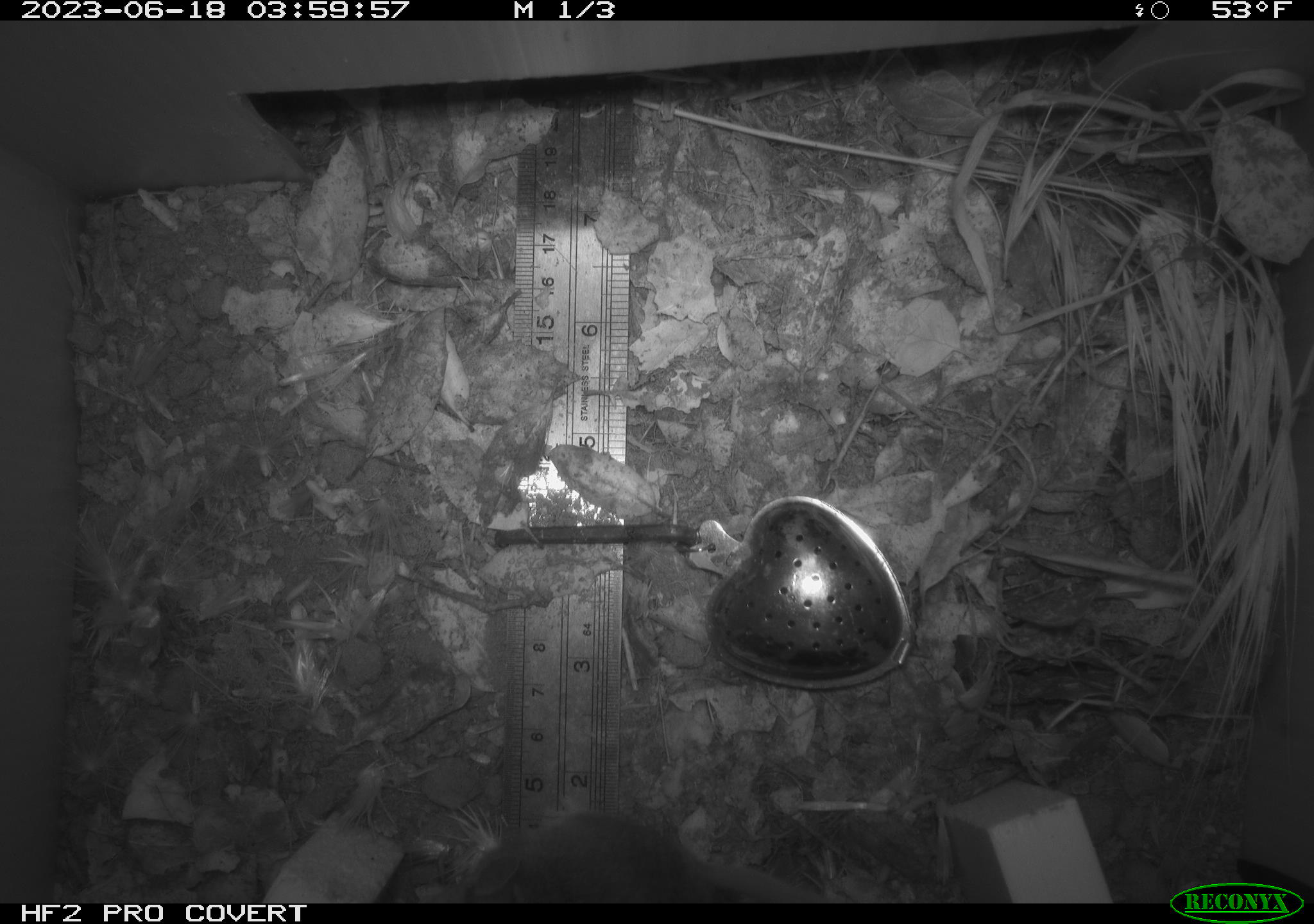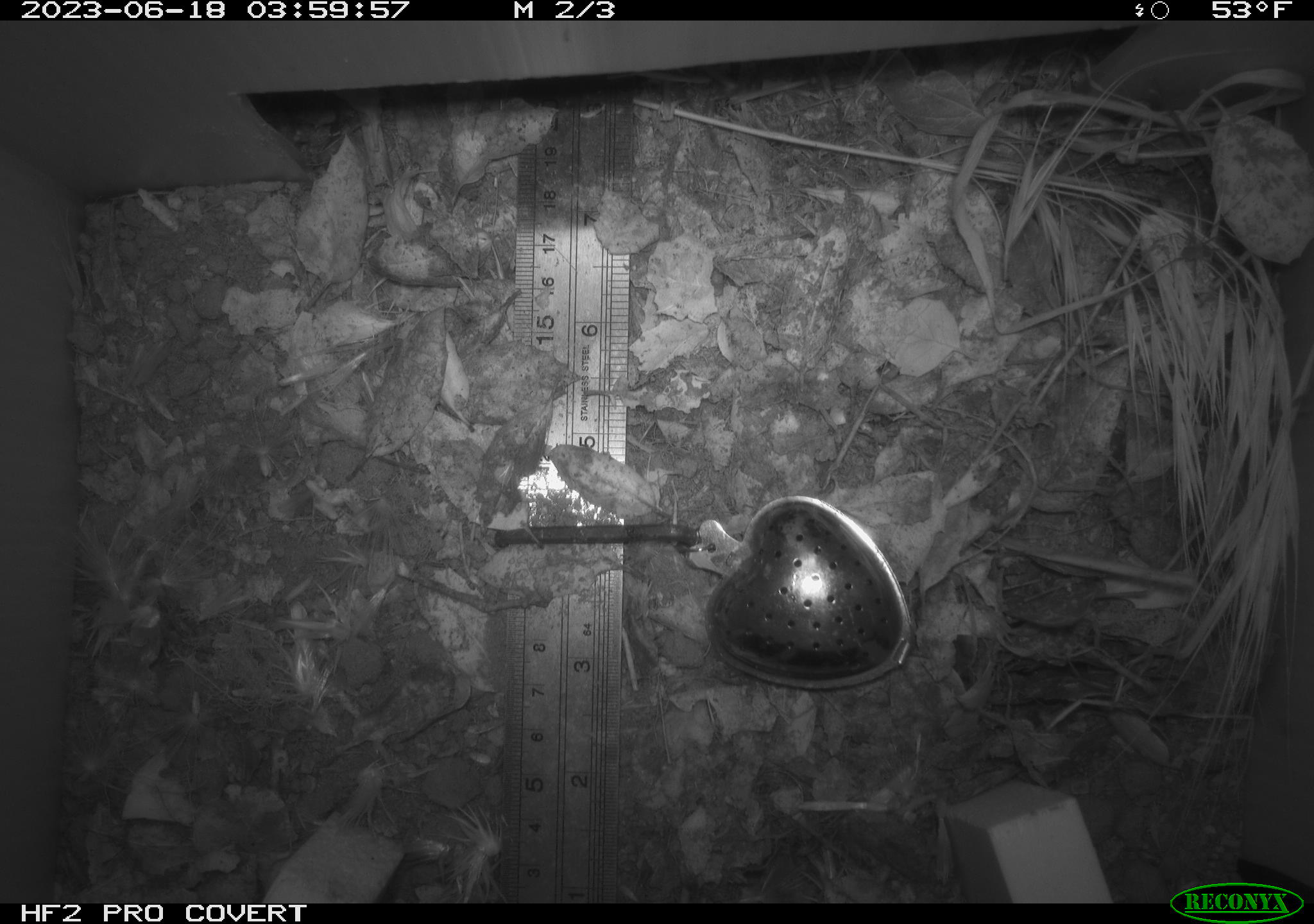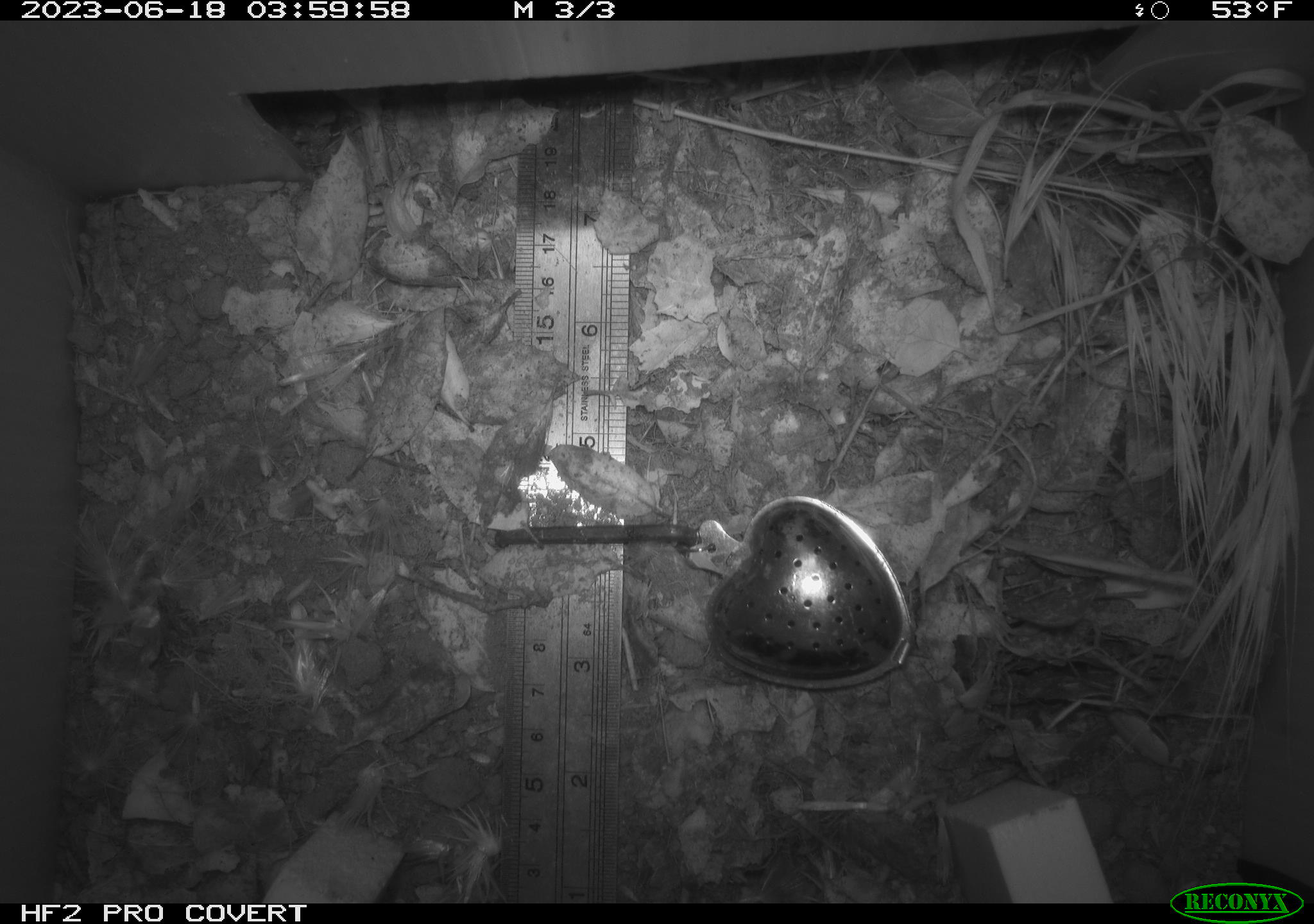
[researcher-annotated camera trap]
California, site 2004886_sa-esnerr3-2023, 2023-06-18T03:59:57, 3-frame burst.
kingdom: Animalia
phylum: Chordata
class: Mammalia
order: Rodentia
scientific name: Rodentia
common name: mouse species